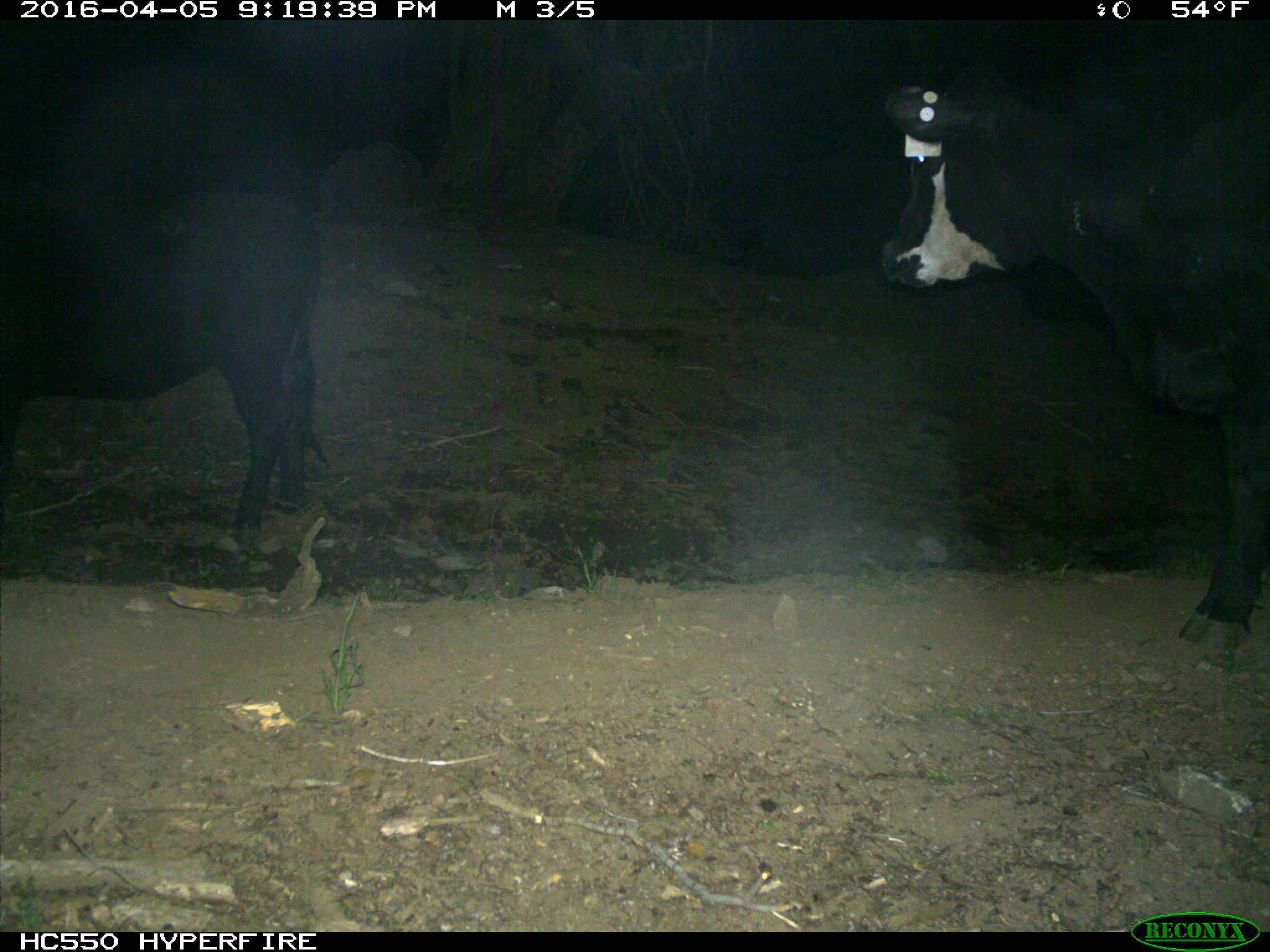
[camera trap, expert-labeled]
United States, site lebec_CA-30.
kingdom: Animalia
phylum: Chordata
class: Mammalia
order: Artiodactyla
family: Bovidae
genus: Bos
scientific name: Bos taurus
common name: domestic cow